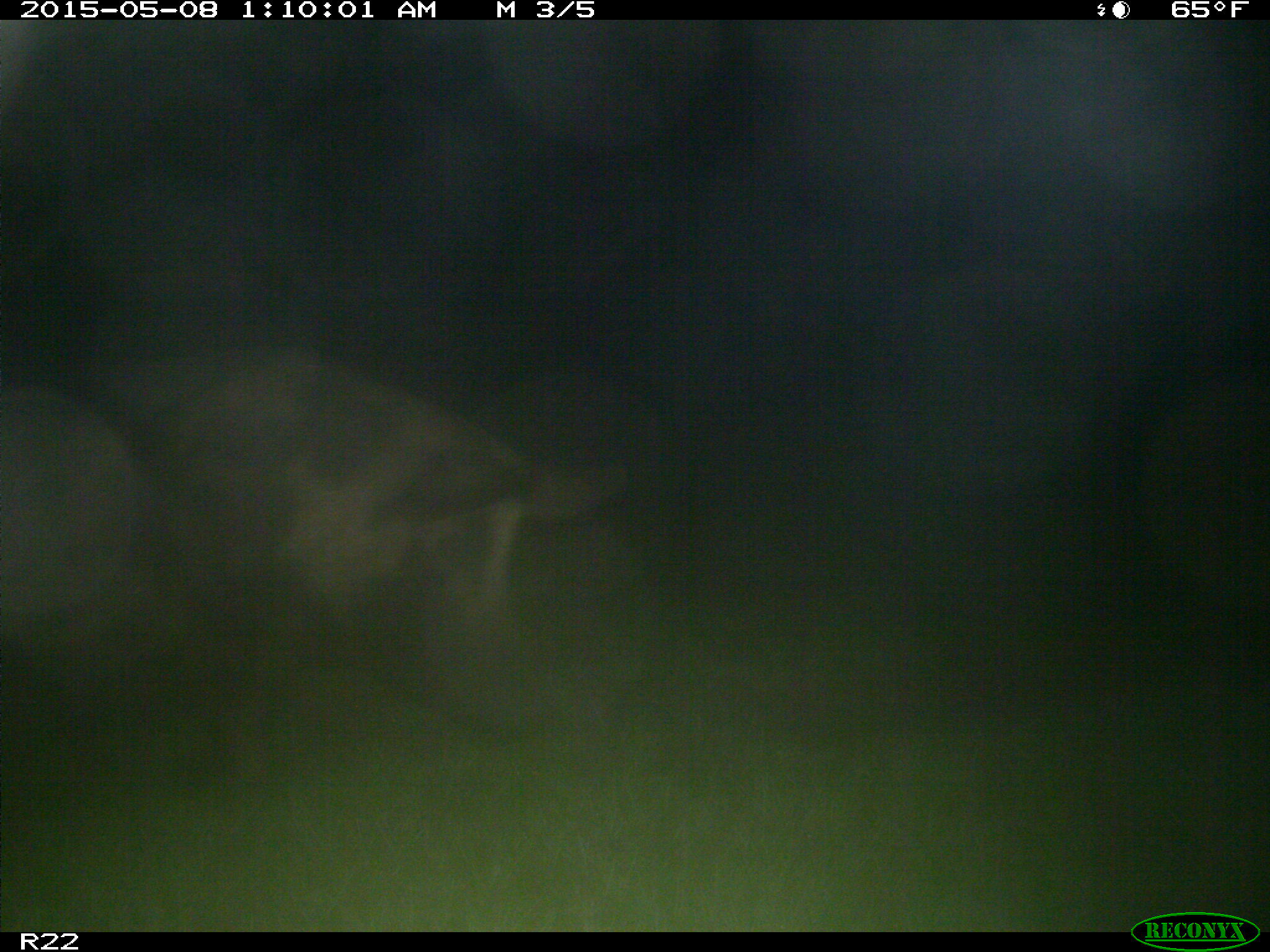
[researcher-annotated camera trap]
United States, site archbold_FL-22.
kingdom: Animalia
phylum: Chordata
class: Mammalia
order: Artiodactyla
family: Suidae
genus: Sus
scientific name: Sus scrofa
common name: wild boar